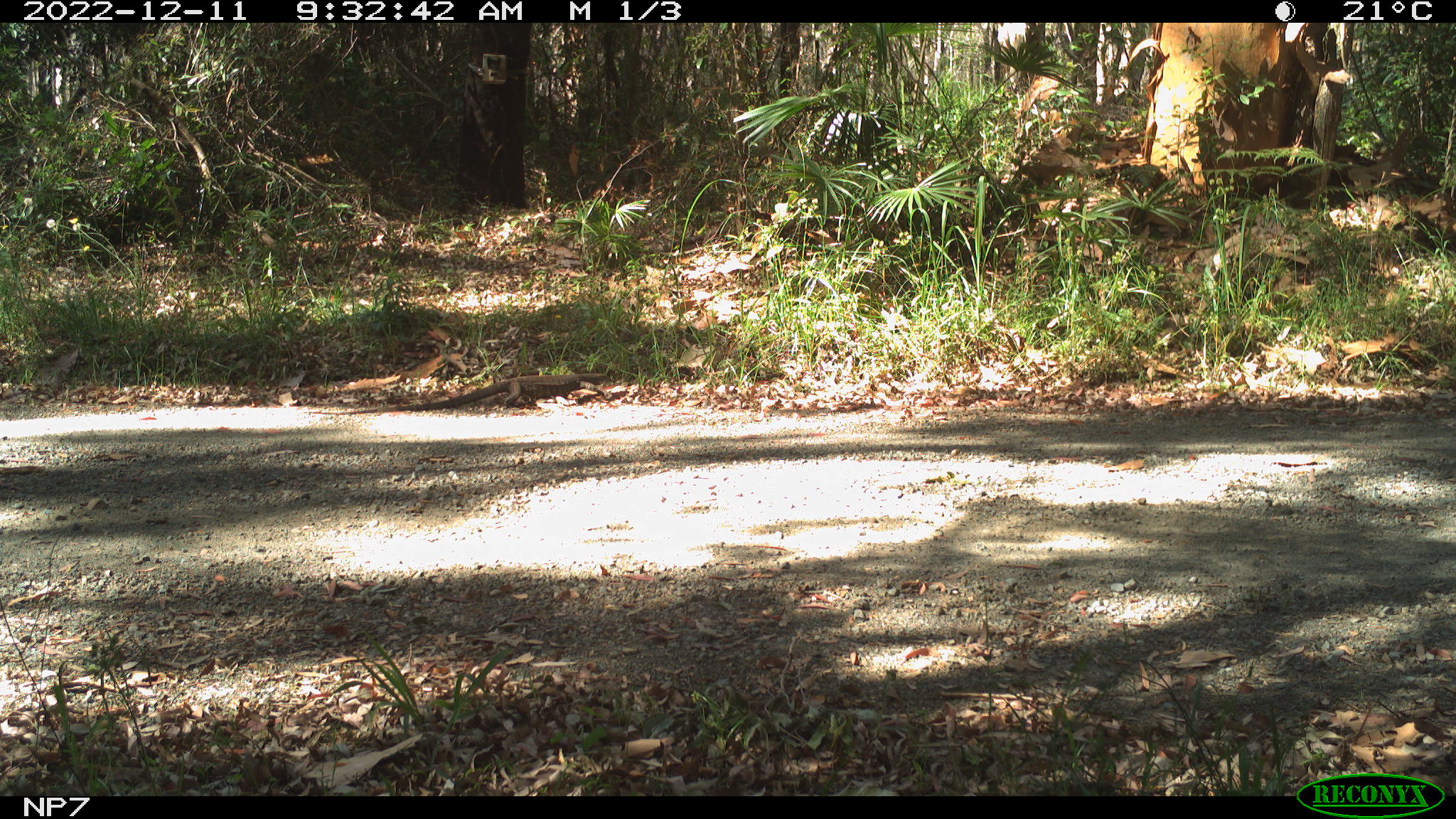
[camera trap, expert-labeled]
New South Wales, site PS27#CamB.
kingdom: Animalia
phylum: Chordata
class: Reptilia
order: Squamata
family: Varanidae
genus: Varanus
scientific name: Varanus varius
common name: lace monitor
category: goanna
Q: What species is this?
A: Goanna (lace monitor) (Varanus varius).